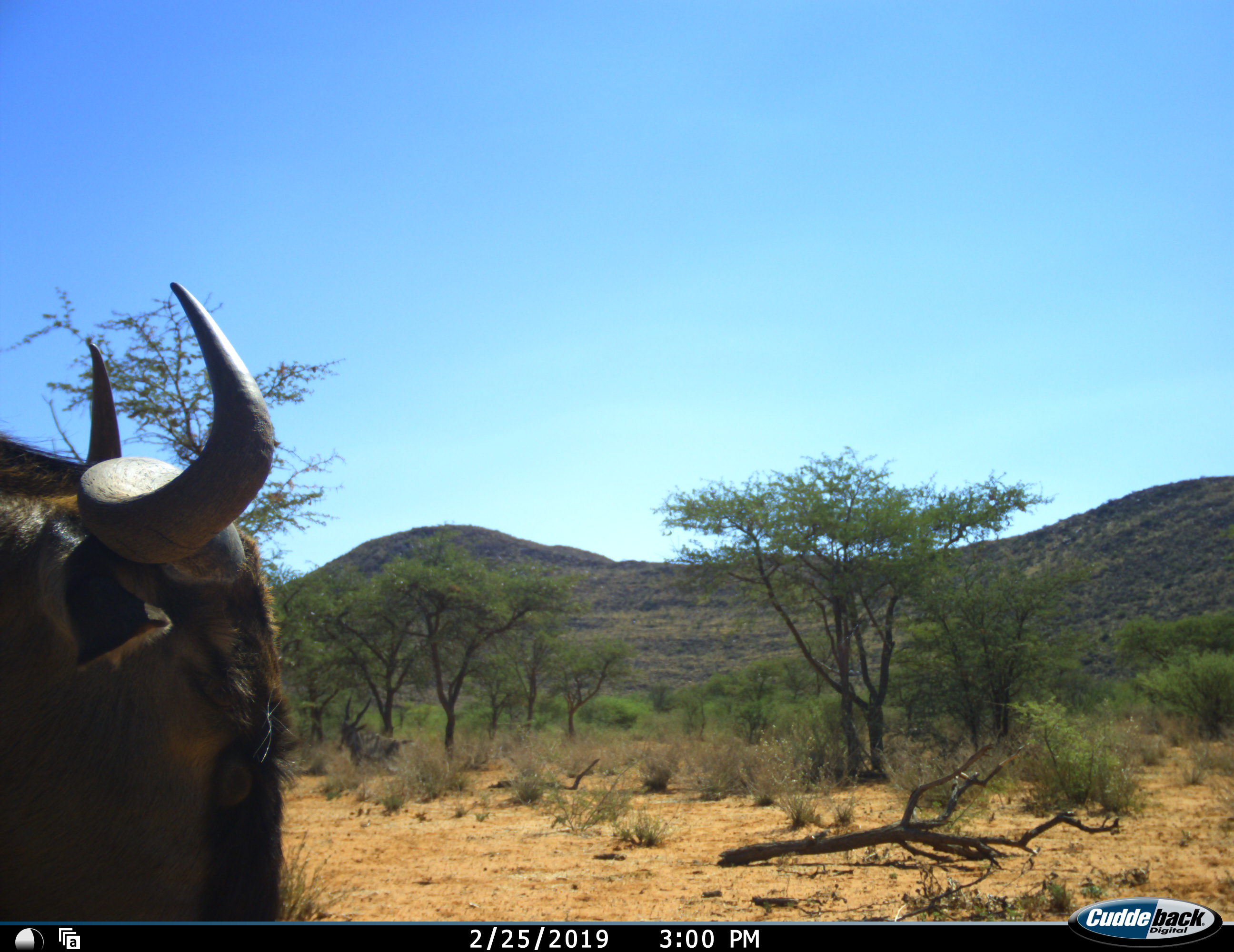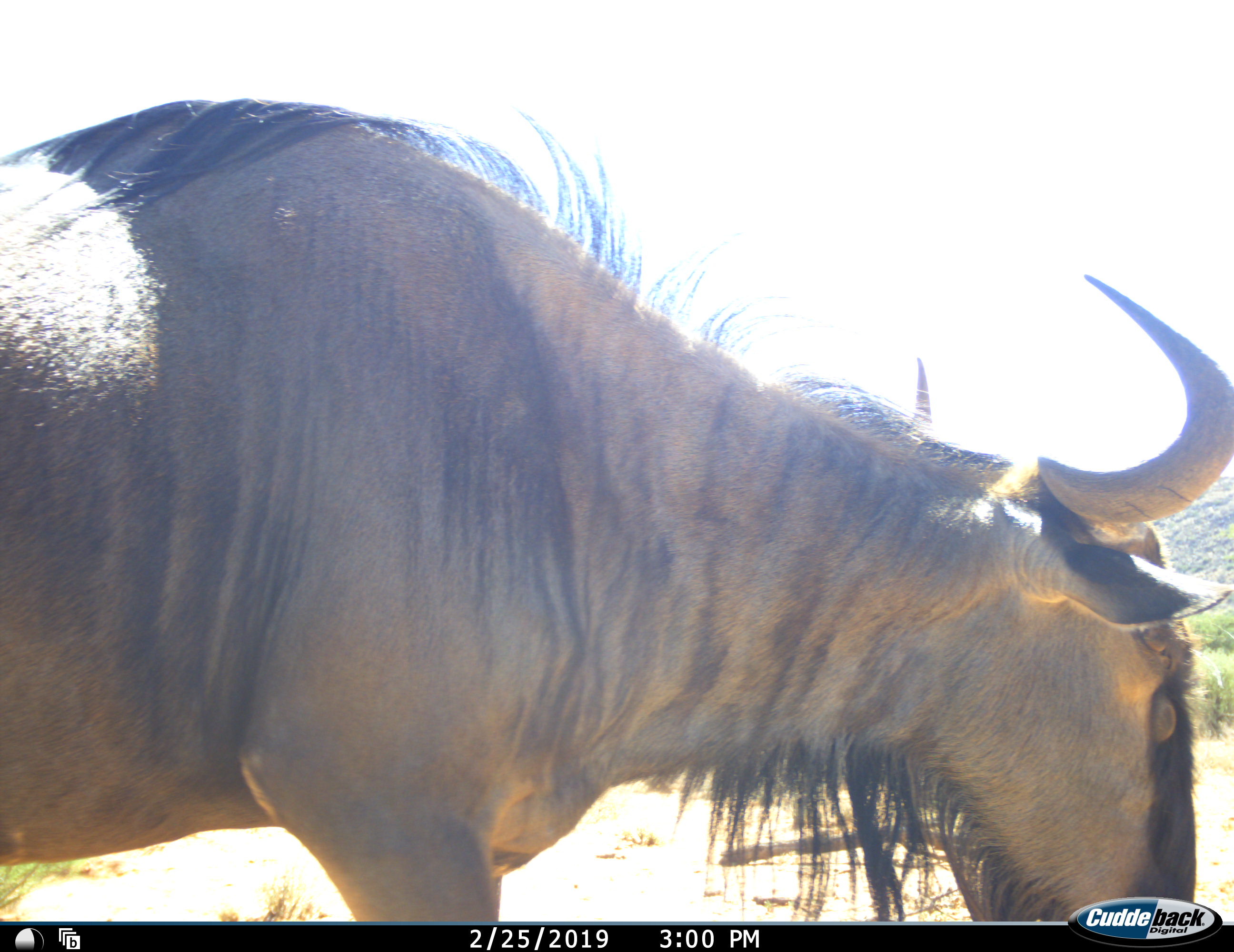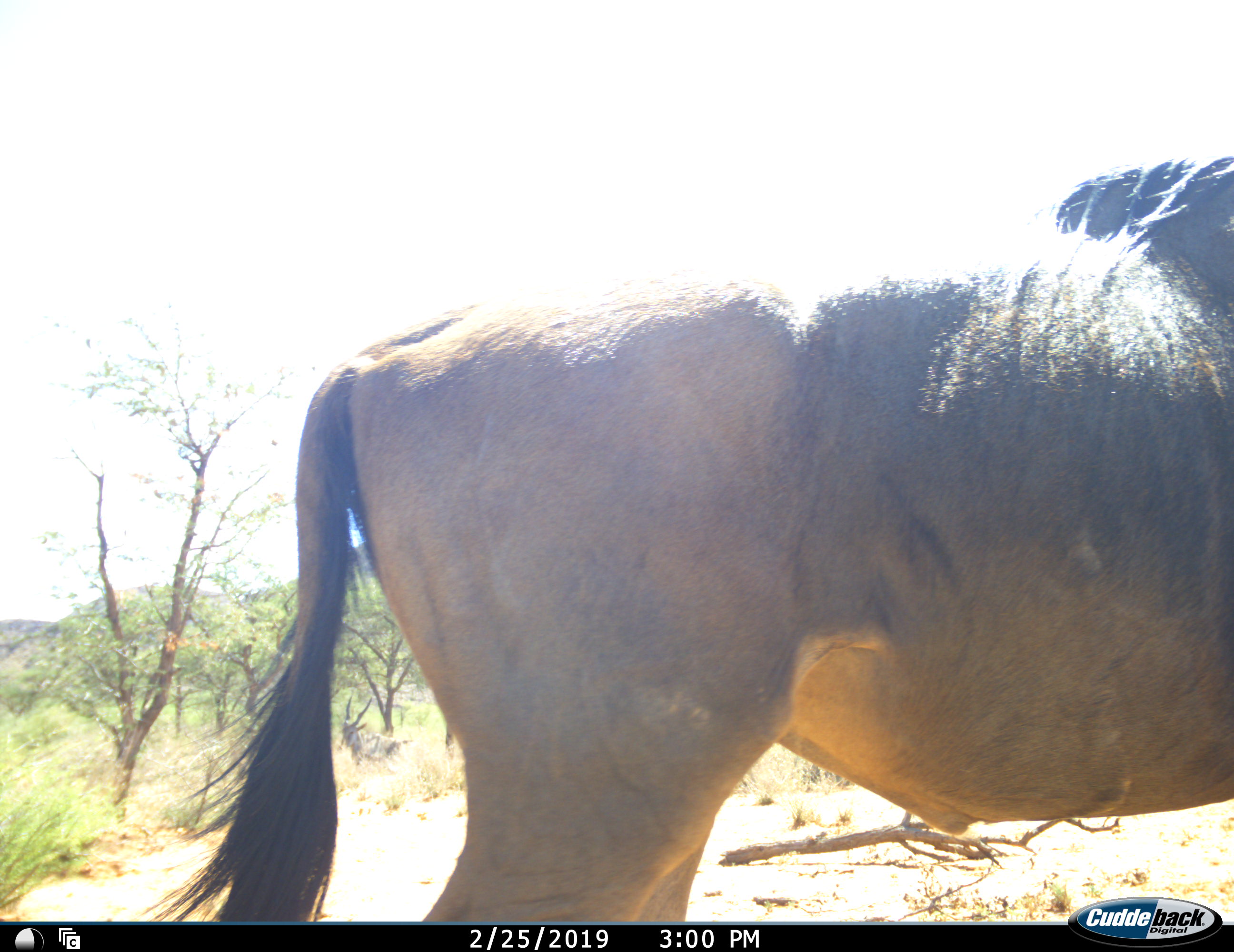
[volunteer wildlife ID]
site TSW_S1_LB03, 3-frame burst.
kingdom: Animalia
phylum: Chordata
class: Mammalia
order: Artiodactyla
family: Bovidae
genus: Connochaetes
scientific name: Connochaetes taurinus taurinus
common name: blue wildebeest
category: wildebeestblue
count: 1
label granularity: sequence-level